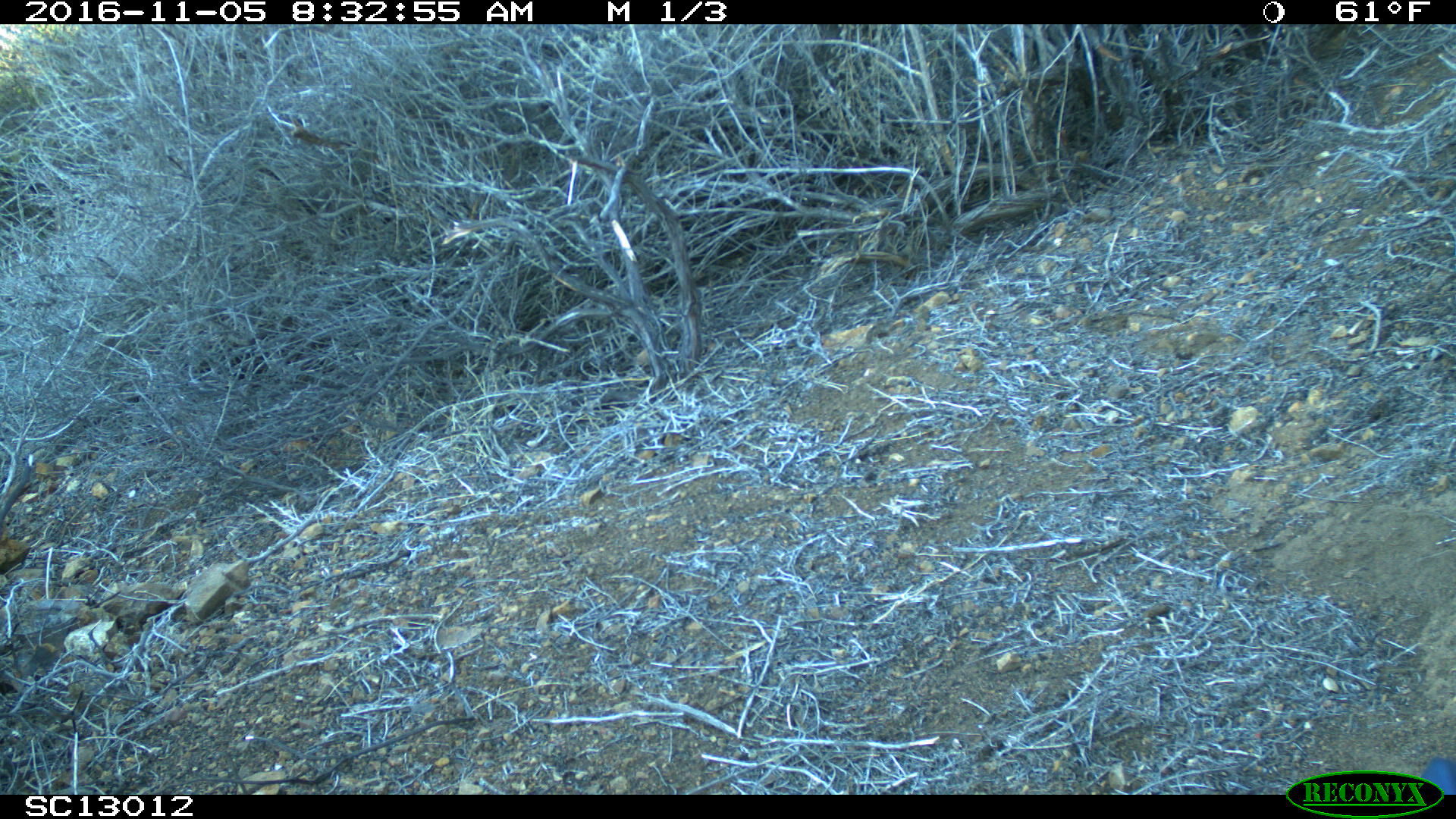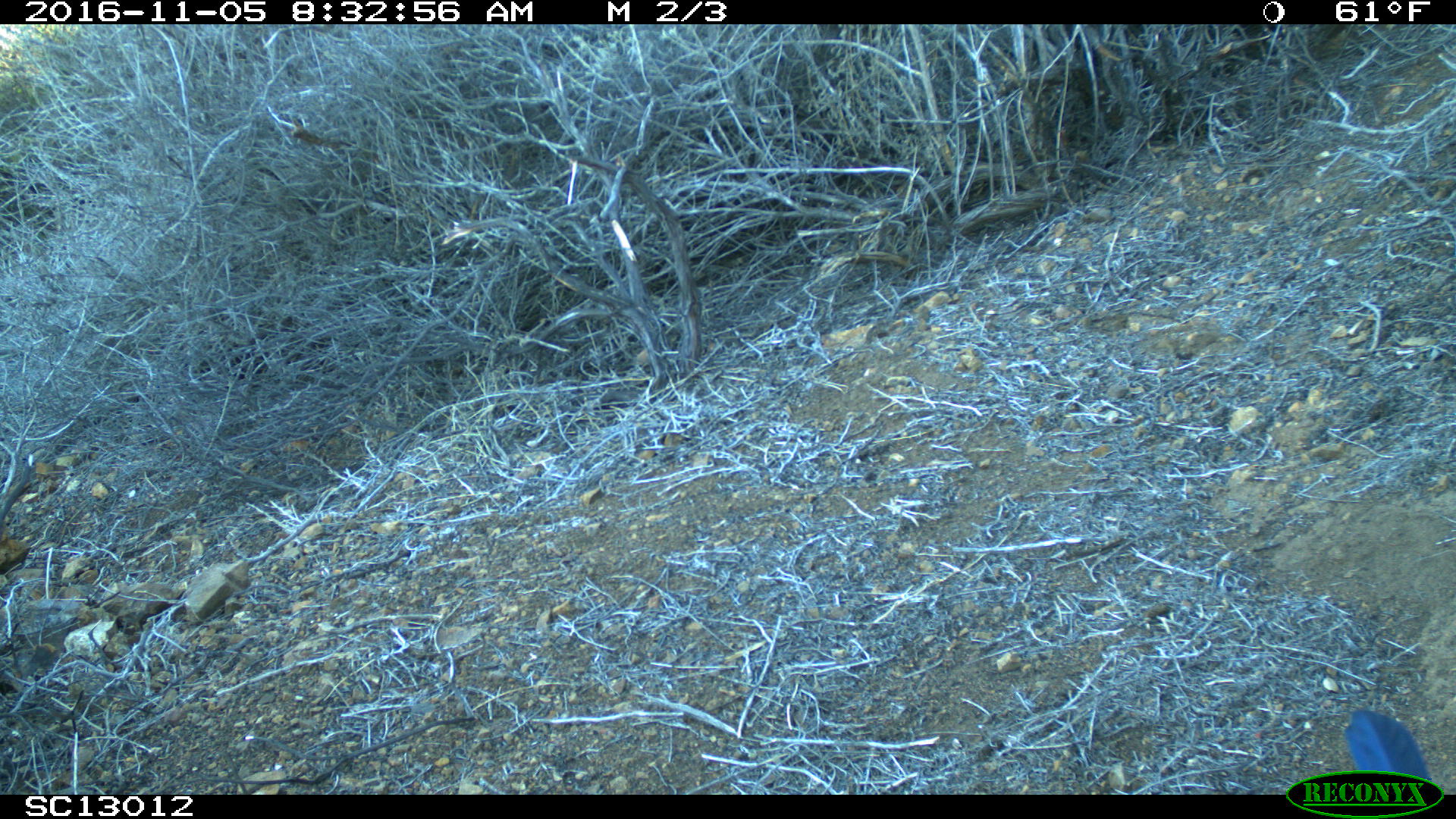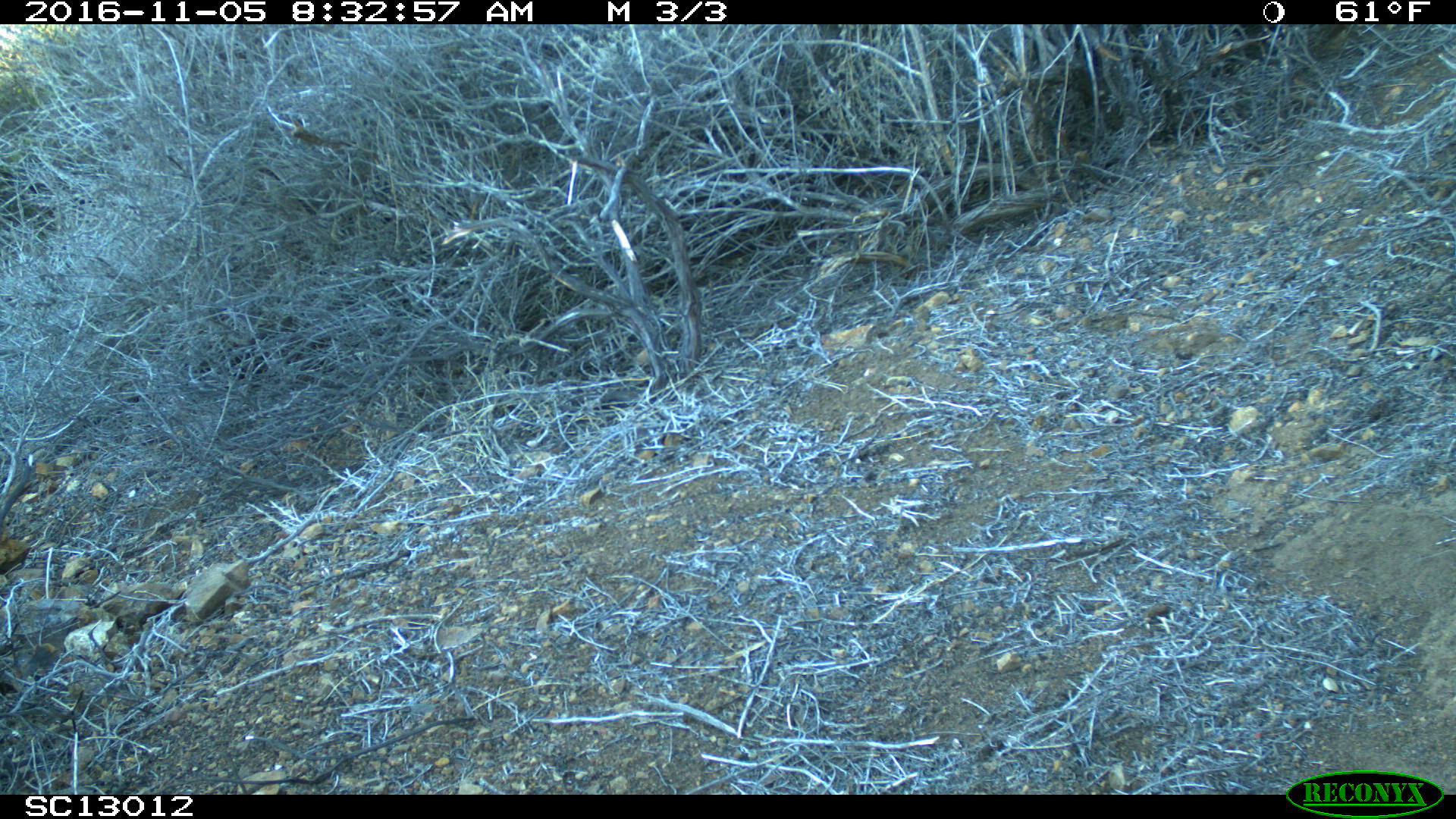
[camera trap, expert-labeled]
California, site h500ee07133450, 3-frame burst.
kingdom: Animalia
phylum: Chordata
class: Aves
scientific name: Aves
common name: bird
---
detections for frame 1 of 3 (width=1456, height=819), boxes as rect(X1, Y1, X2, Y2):
bird: rect(1417, 756, 1455, 793)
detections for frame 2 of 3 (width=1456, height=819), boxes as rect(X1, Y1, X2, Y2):
bird: rect(1343, 708, 1439, 793)